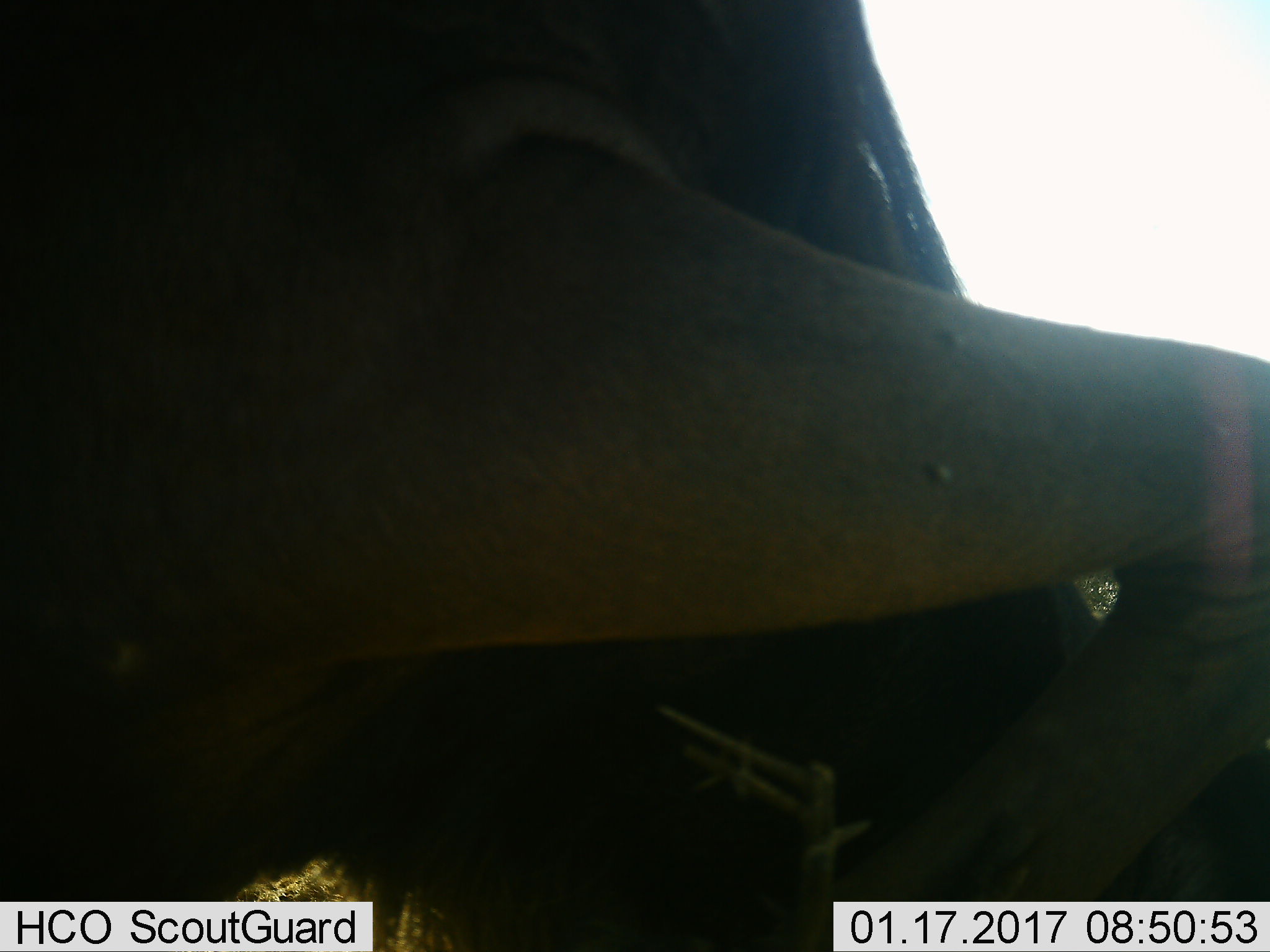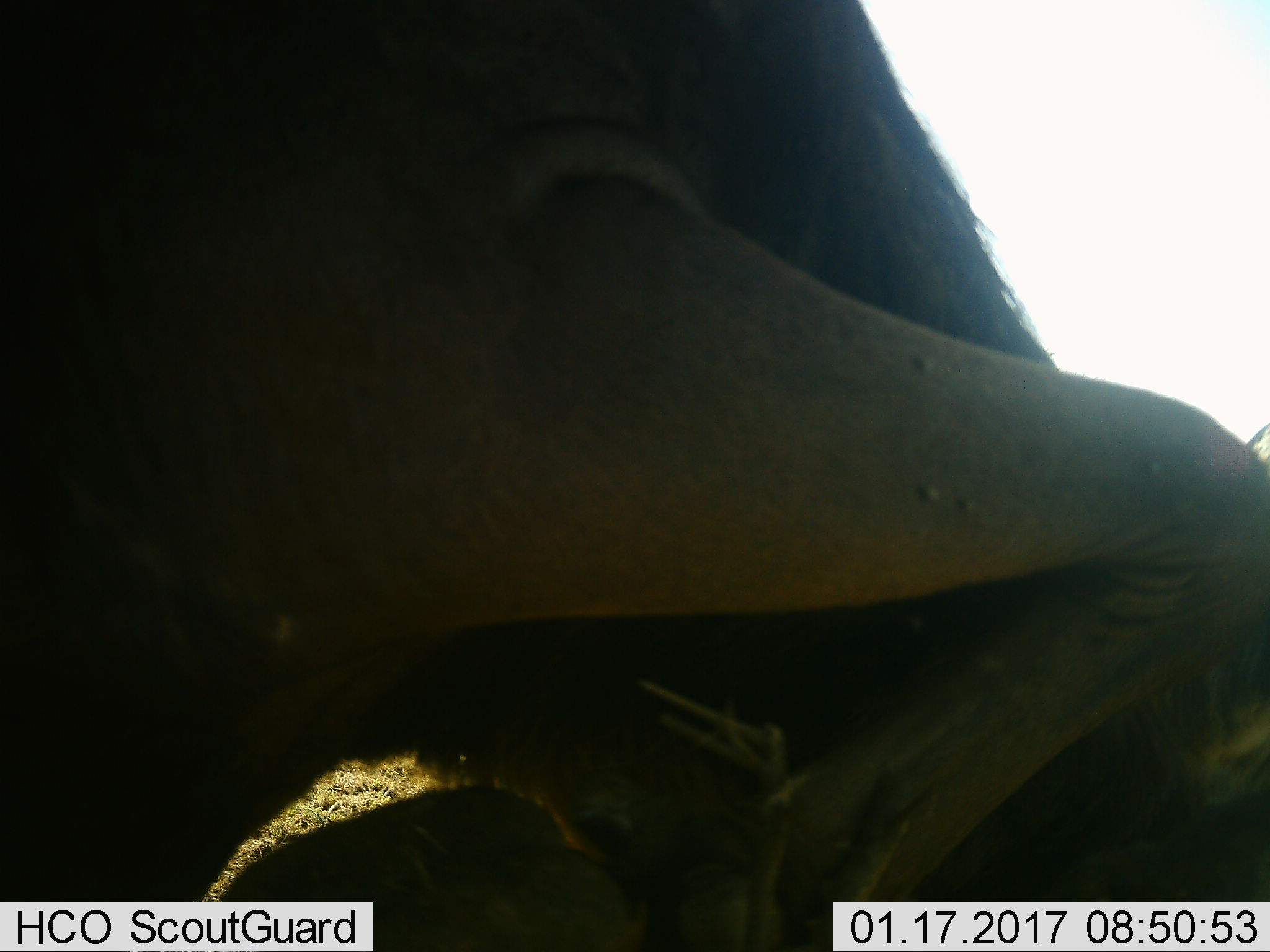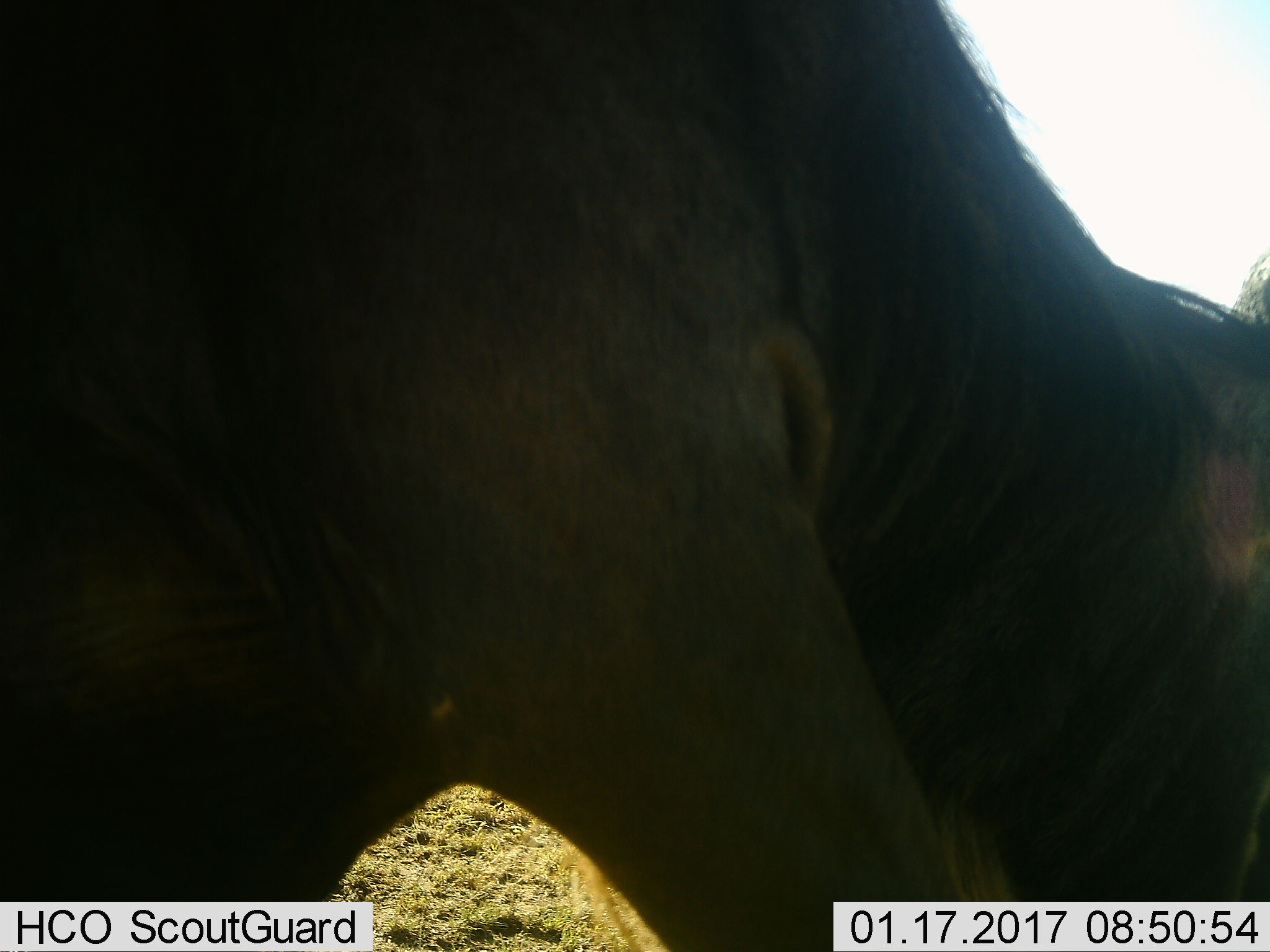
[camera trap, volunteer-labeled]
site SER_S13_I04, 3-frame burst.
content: unidentified animal